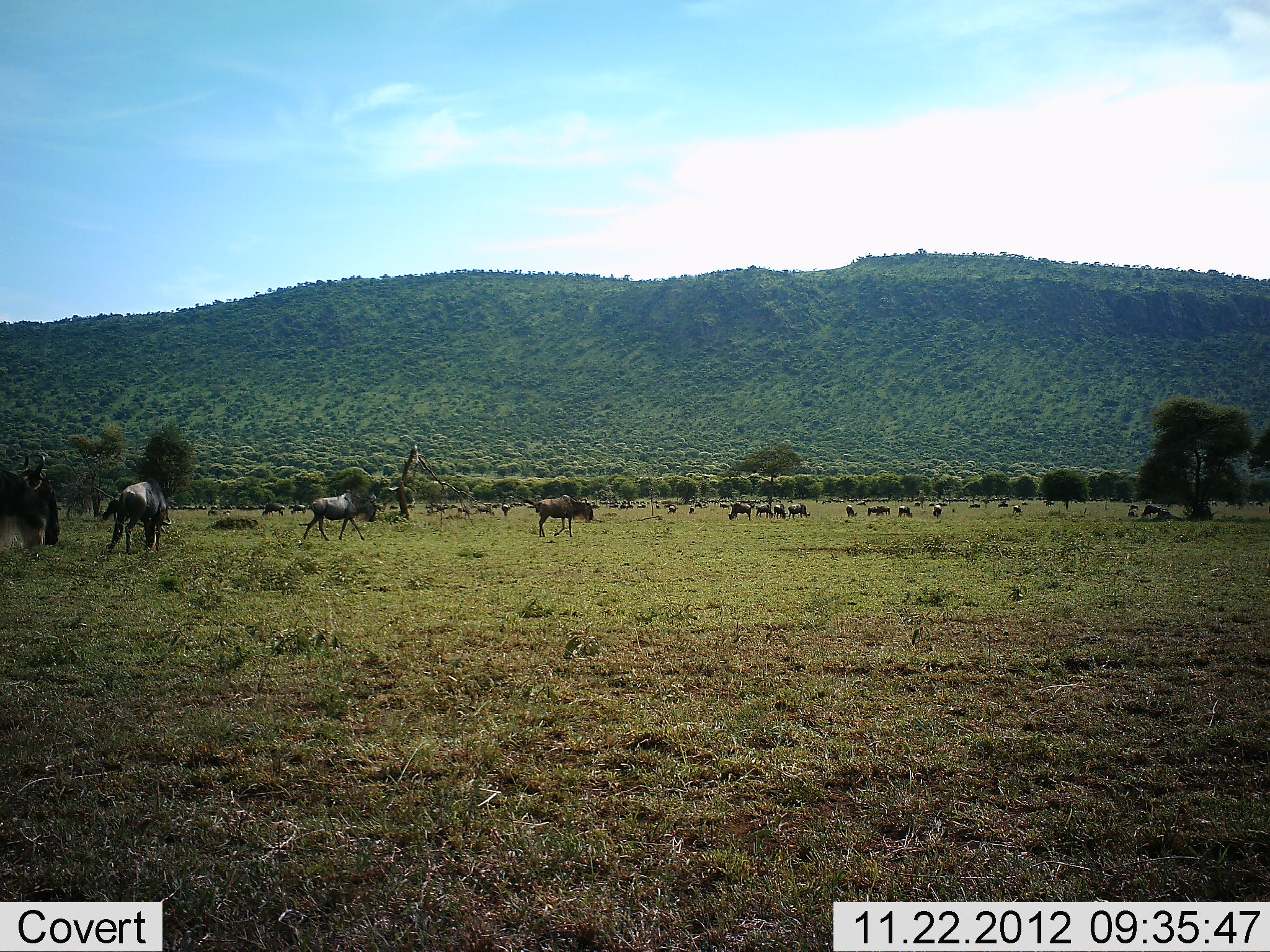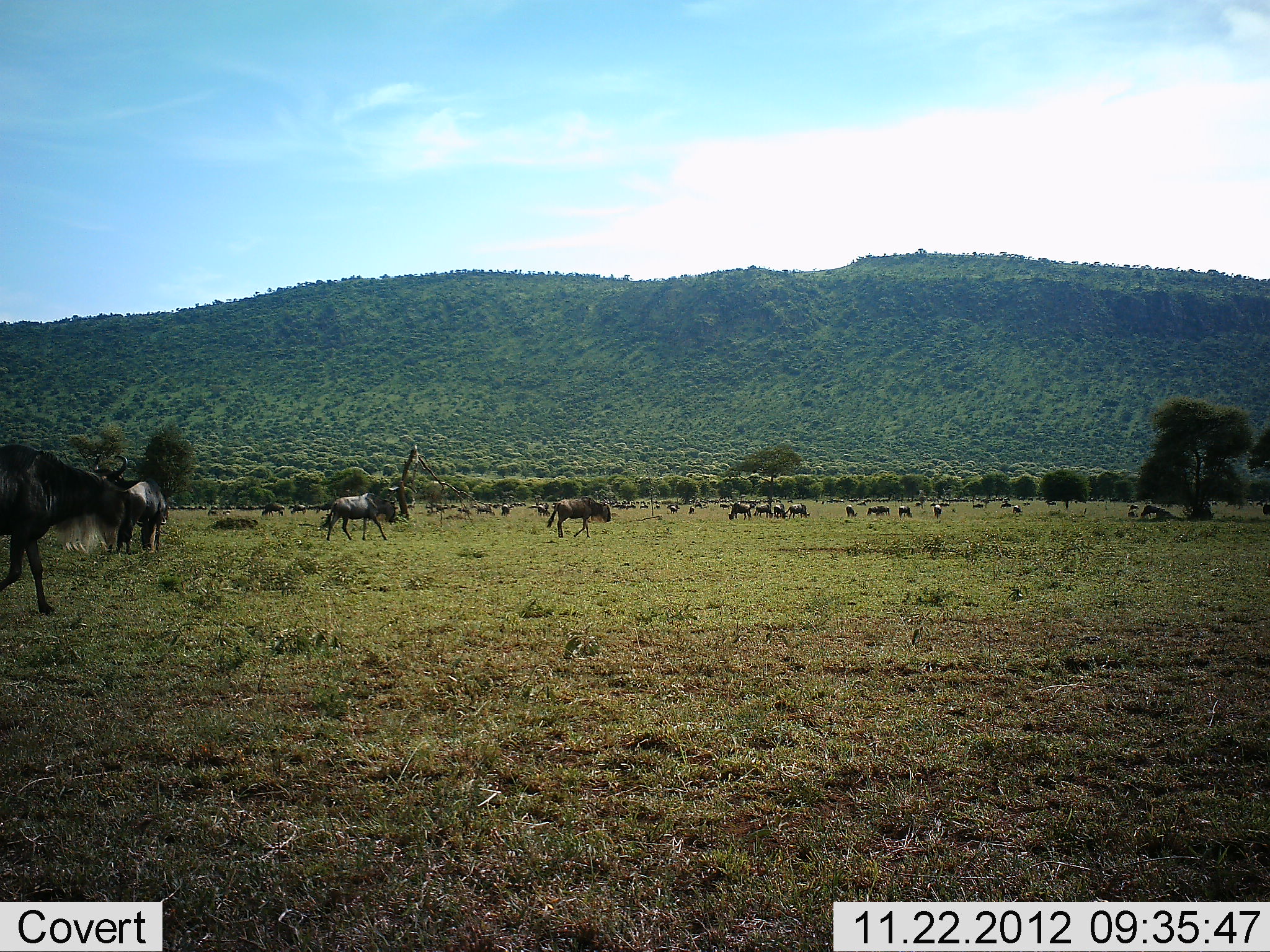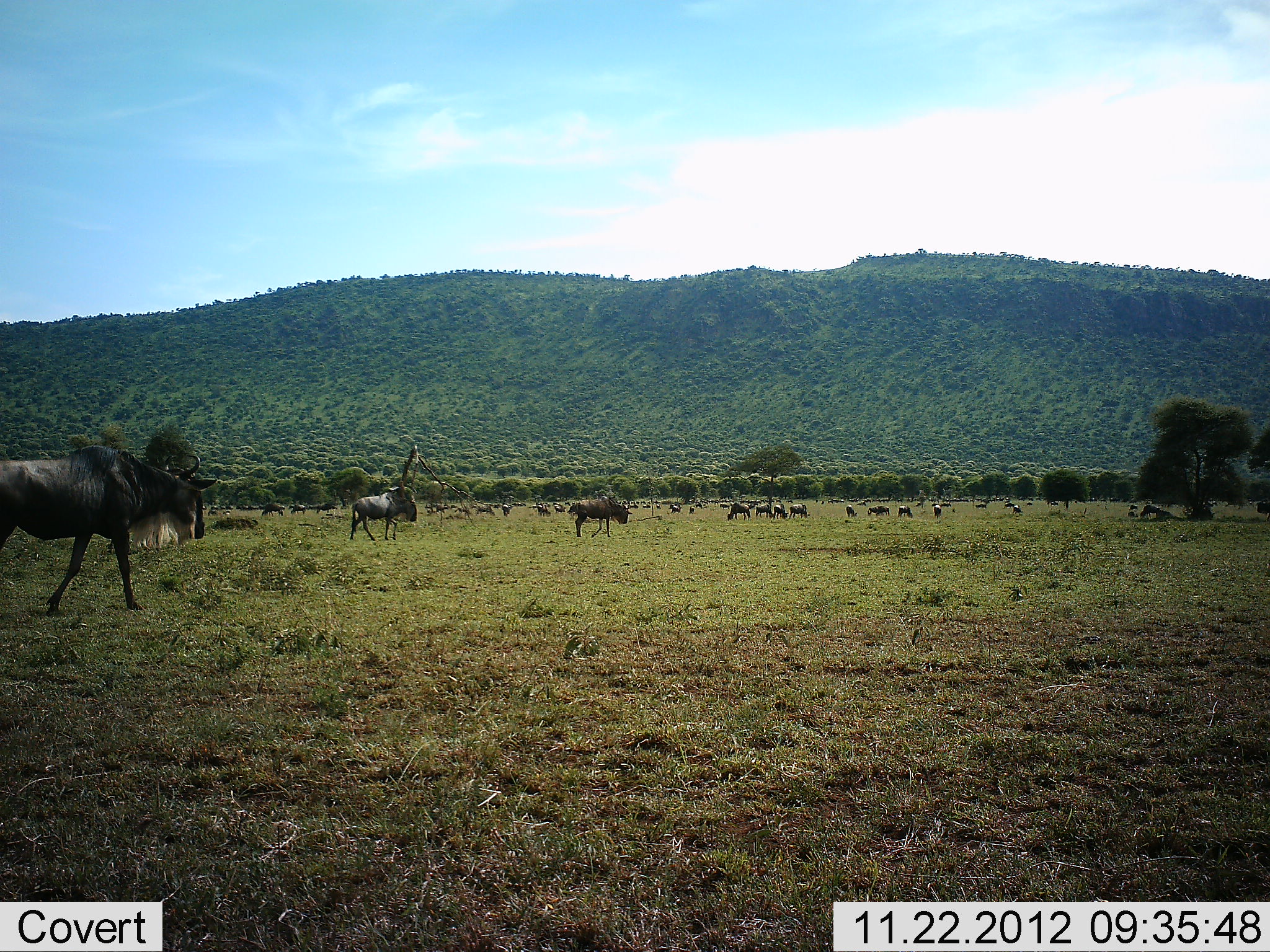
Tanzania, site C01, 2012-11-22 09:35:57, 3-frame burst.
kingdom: Animalia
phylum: Chordata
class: Mammalia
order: Artiodactyla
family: Bovidae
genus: Connochaetes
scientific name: Connochaetes taurinus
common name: blue wildebeest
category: wildebeest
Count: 11-50.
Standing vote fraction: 37%.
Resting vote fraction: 32%.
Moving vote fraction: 95%.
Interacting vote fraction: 5%.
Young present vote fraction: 0%.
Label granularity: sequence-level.